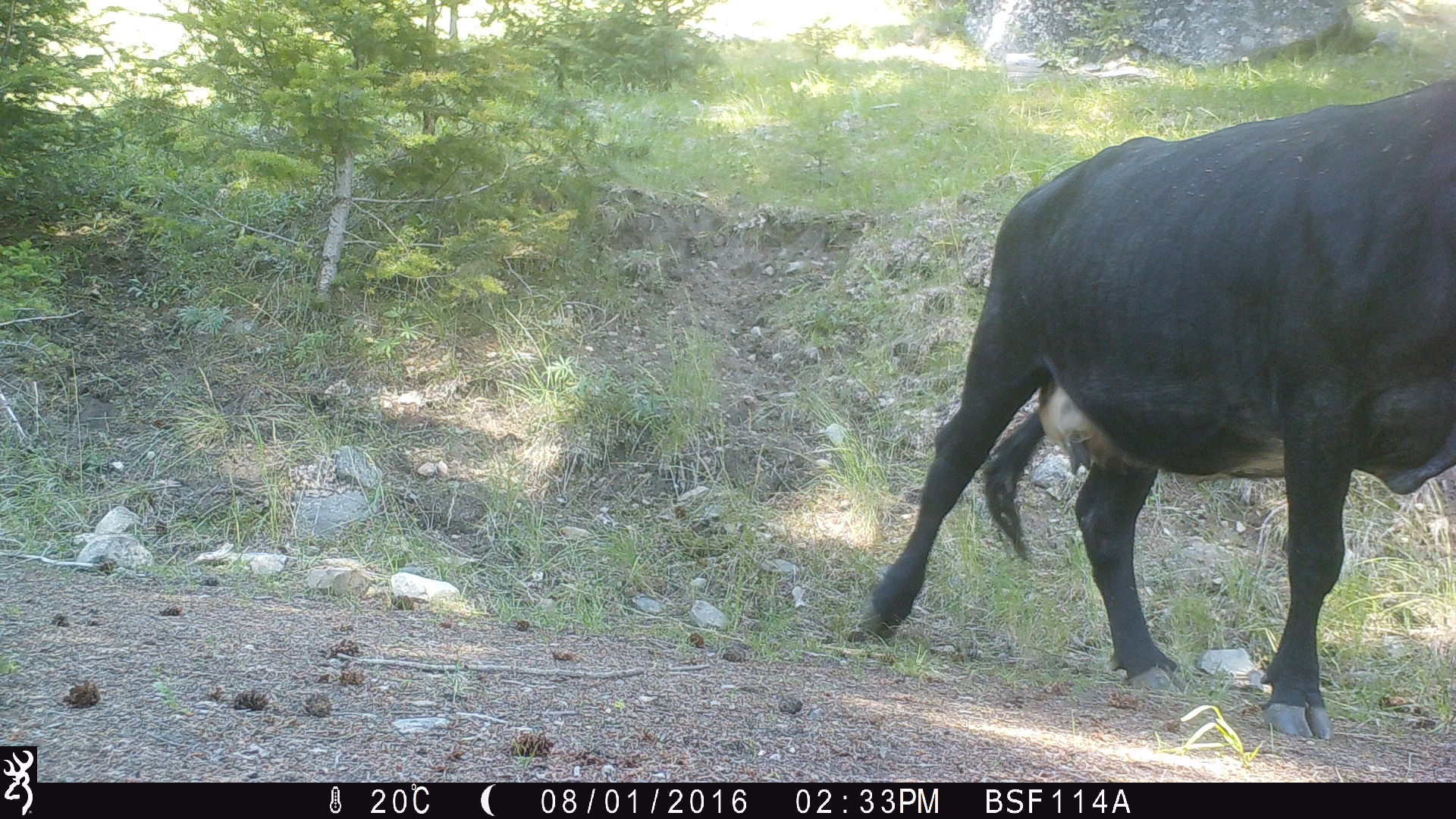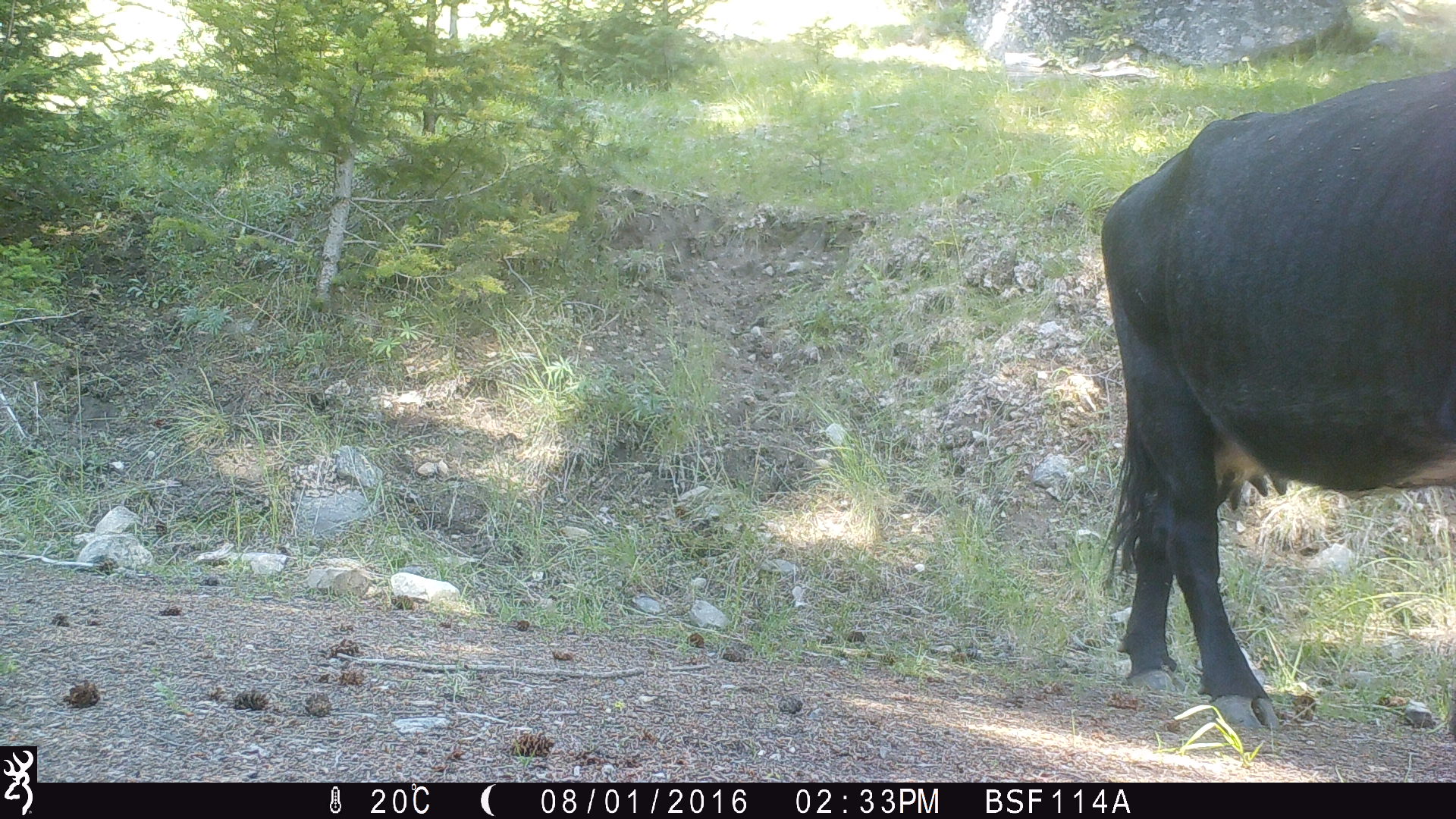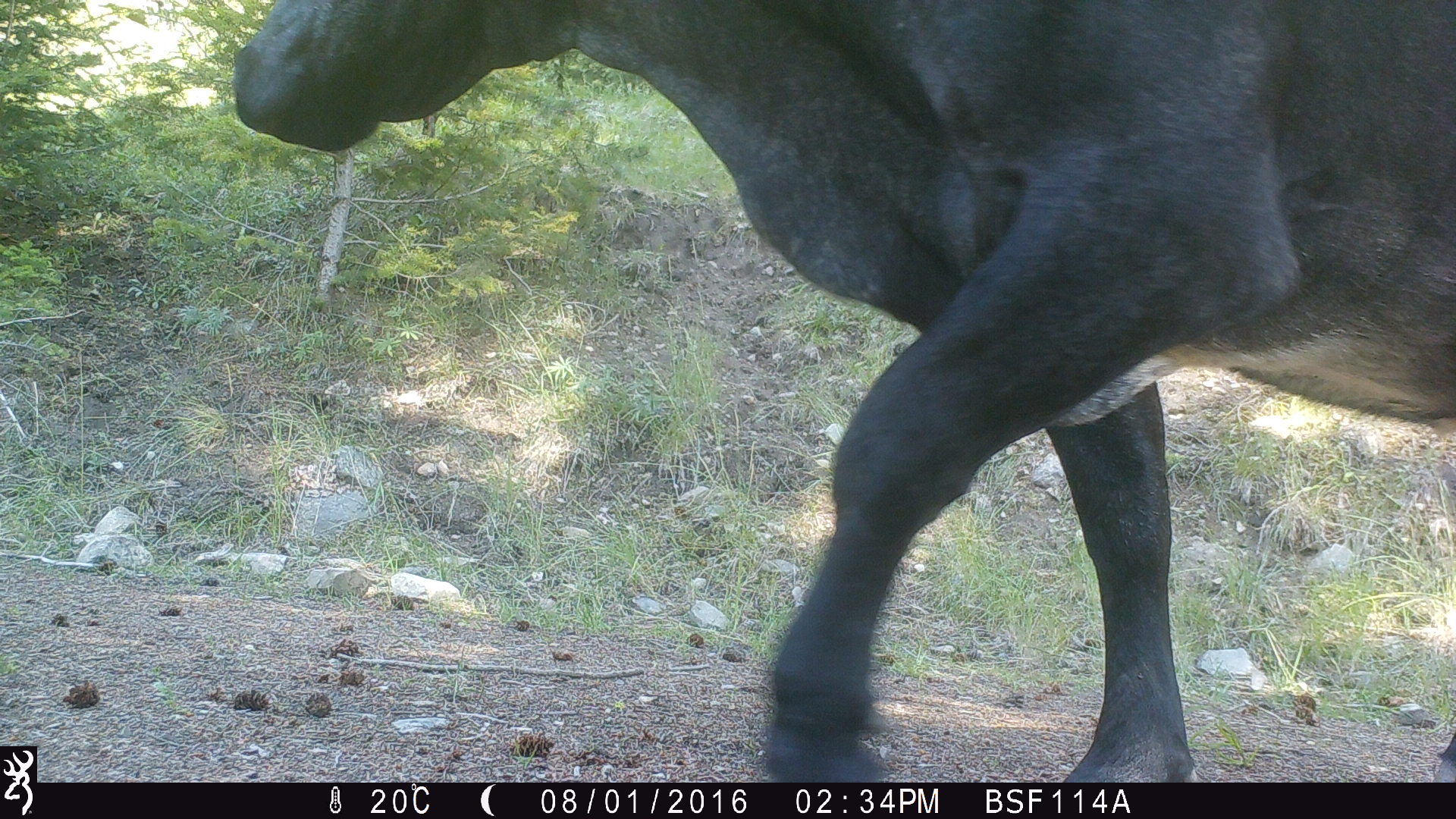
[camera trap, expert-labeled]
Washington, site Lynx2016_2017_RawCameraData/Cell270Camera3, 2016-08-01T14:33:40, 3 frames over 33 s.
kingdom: Animalia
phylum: Chordata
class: Mammalia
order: Artiodactyla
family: Bovidae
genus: Bos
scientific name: Bos taurus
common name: domestic cattle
Domestic cattle (Bos taurus). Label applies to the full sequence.